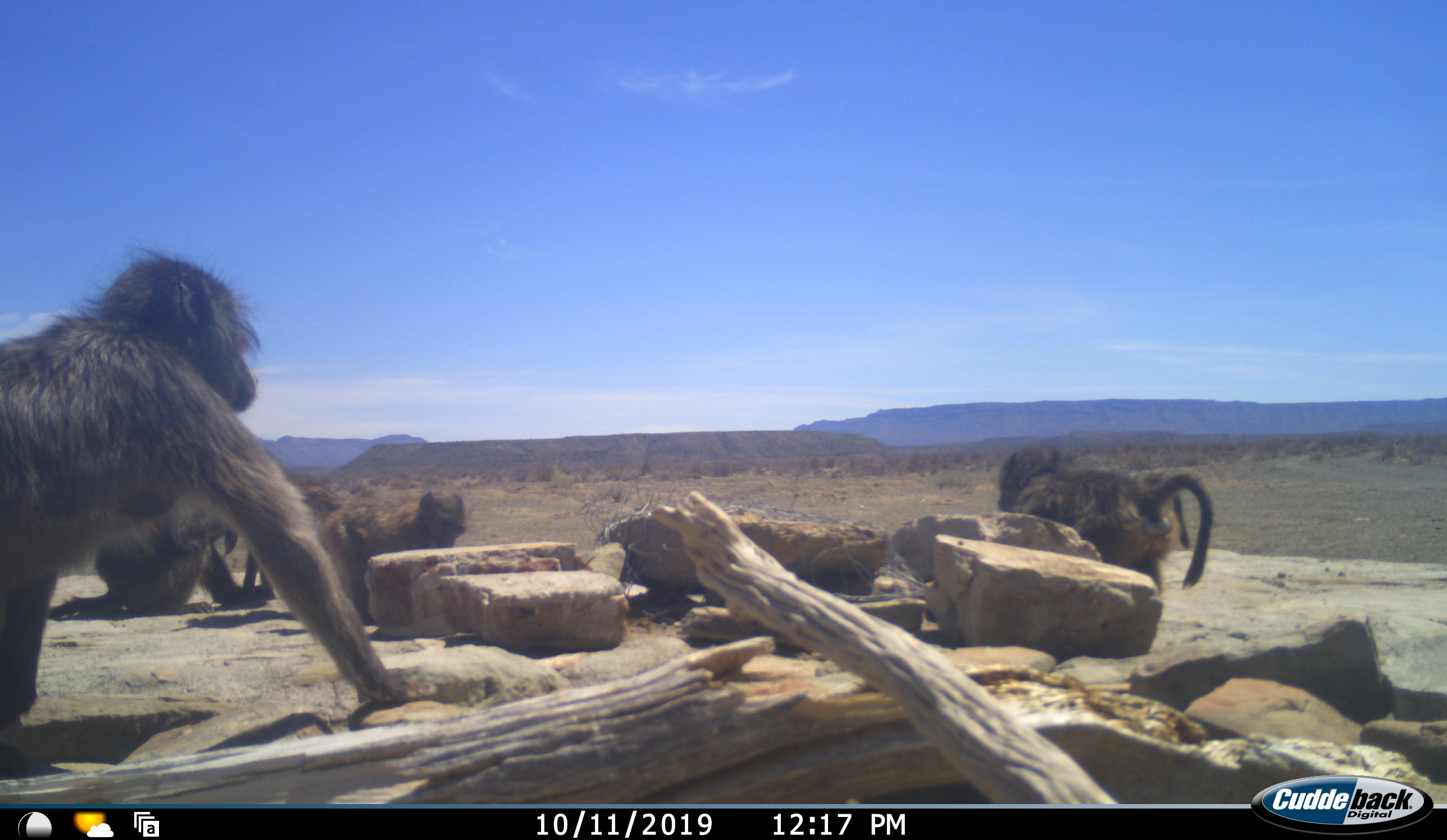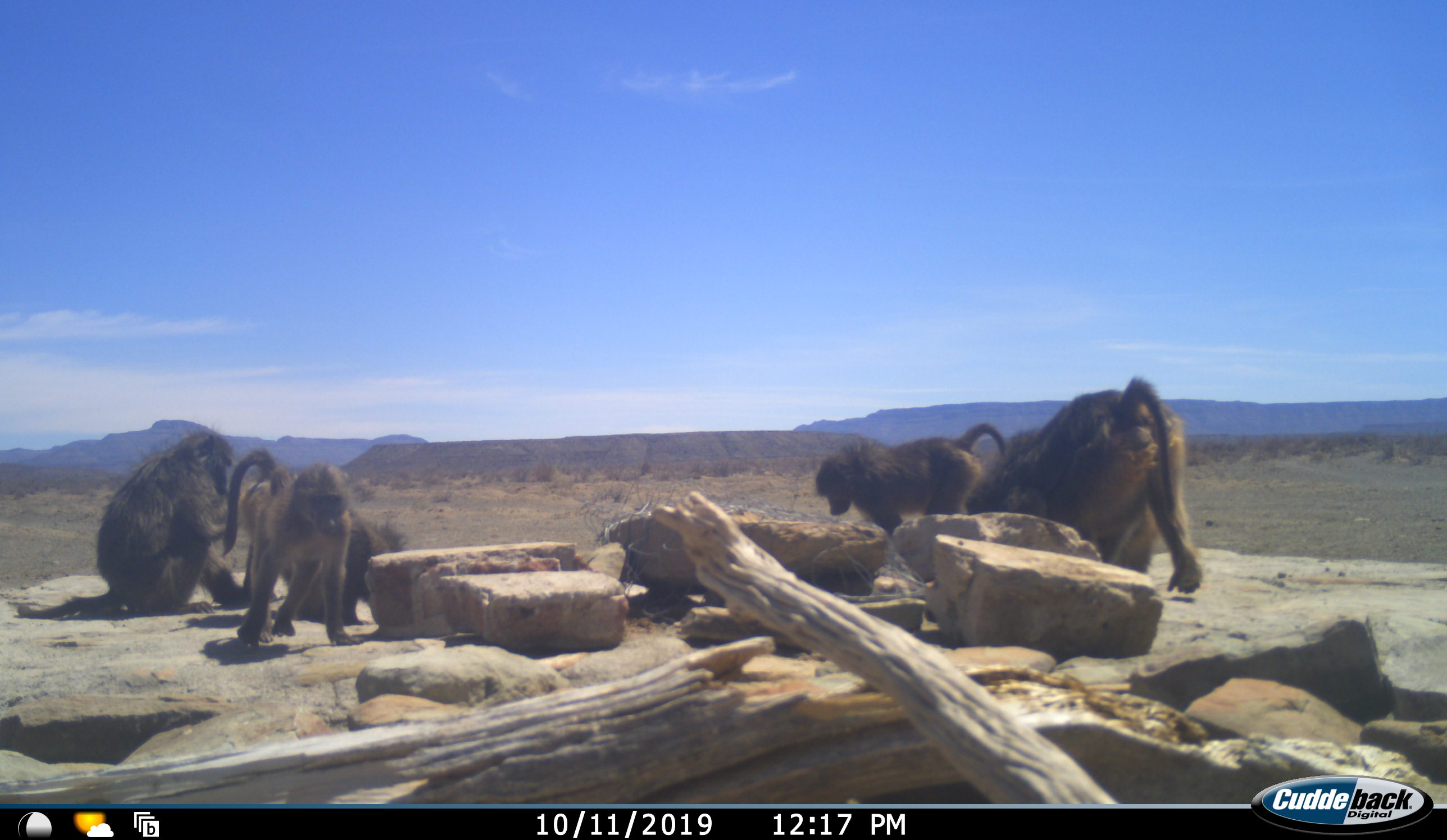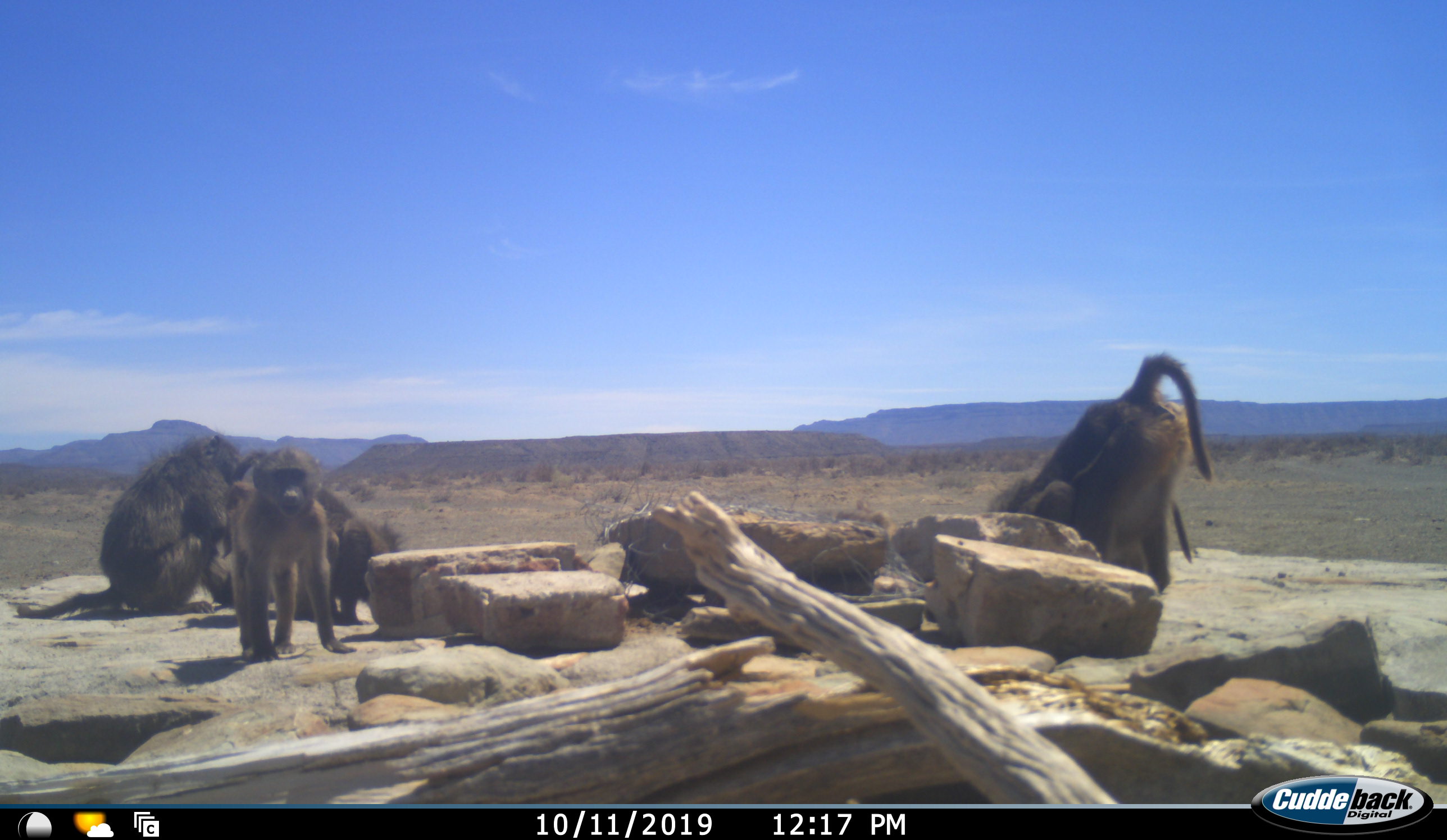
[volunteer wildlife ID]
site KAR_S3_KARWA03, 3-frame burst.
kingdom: Animalia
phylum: Chordata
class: Mammalia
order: Primates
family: Cercopithecidae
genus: Papio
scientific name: Papio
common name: baboon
Baboon (Papio), count 5. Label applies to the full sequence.